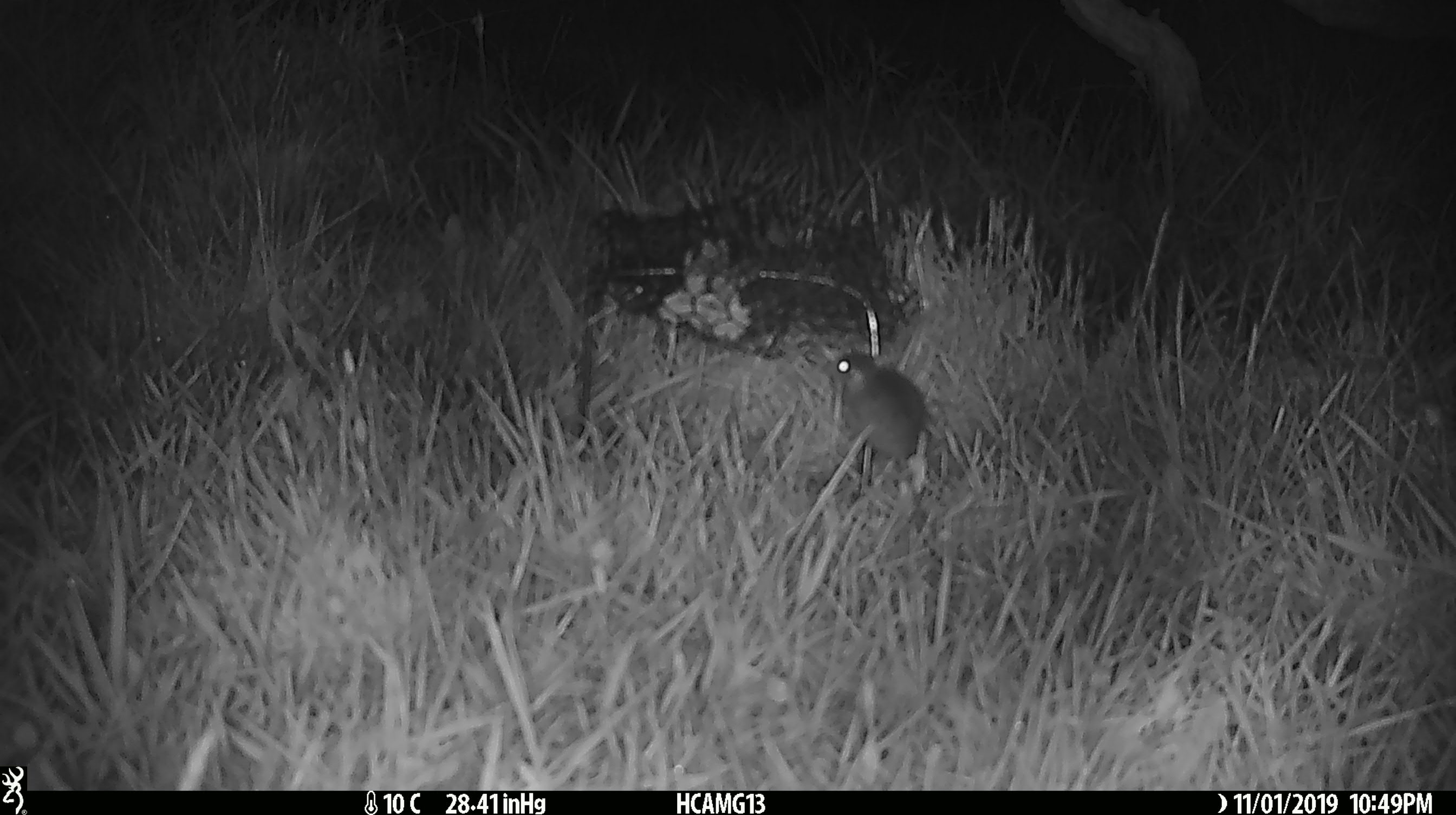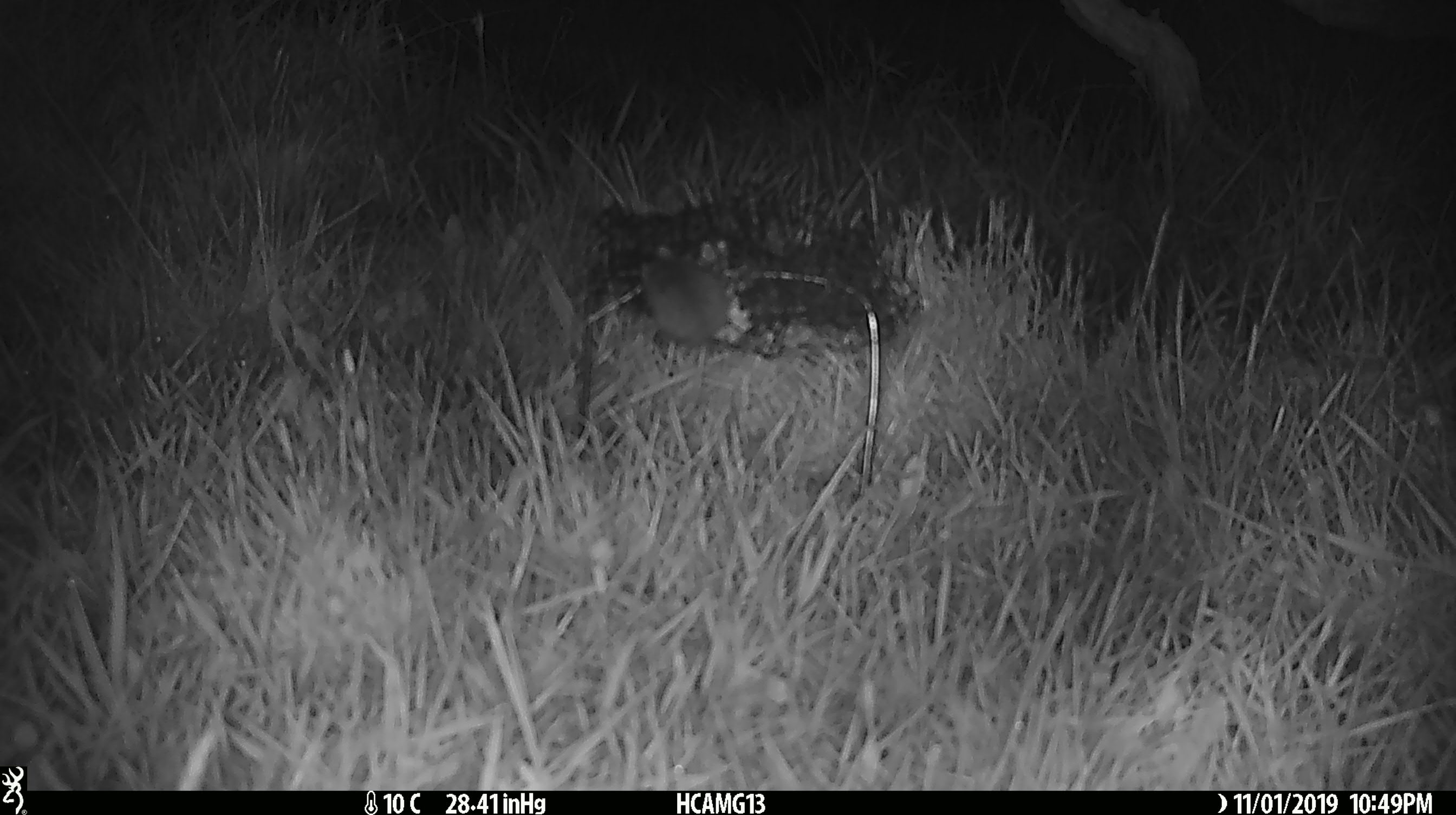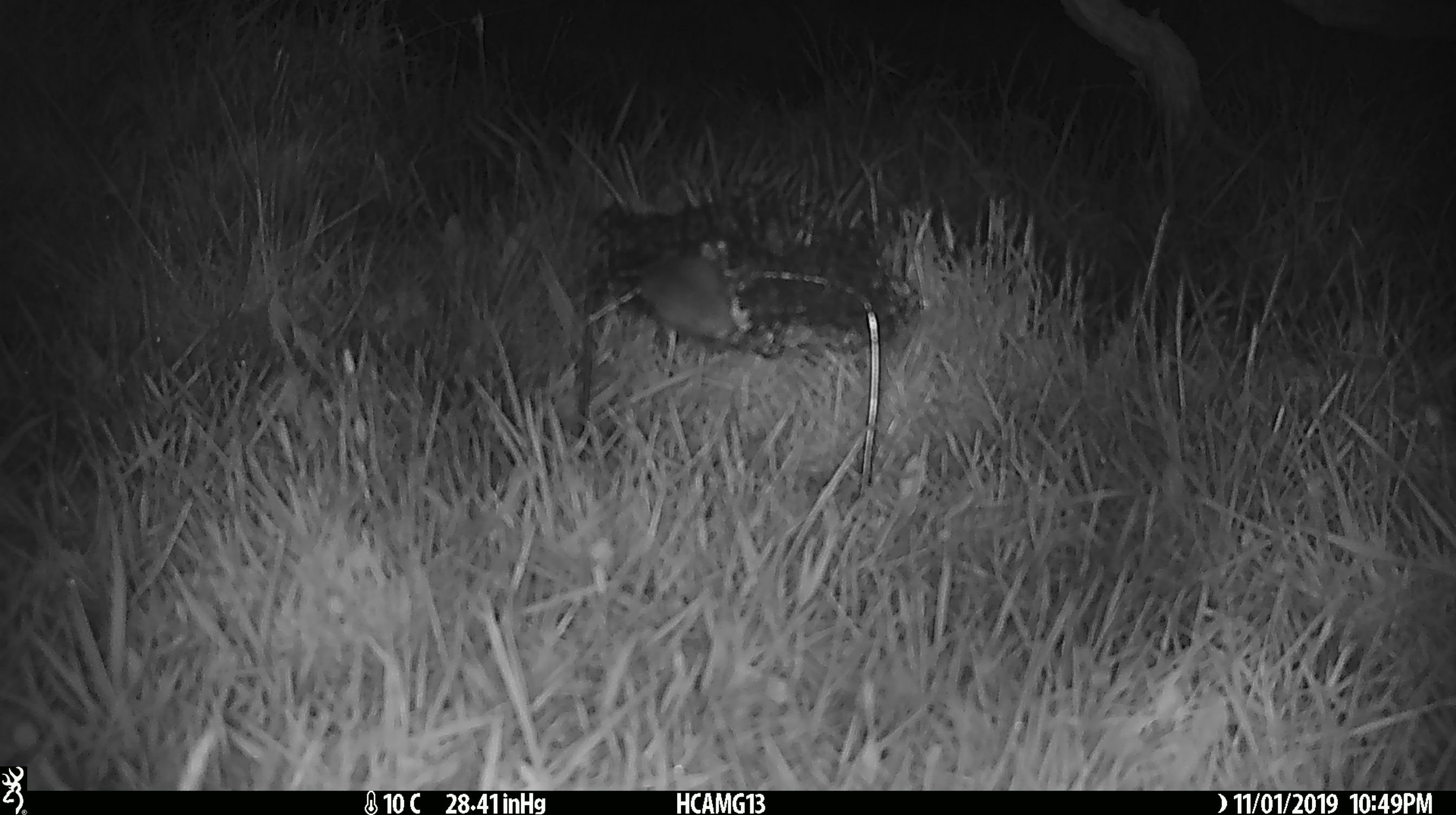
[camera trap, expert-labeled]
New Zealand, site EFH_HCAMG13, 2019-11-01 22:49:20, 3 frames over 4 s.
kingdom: Animalia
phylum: Chordata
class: Mammalia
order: Rodentia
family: Muridae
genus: Mus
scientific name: Mus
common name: mouse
Mouse (Mus).